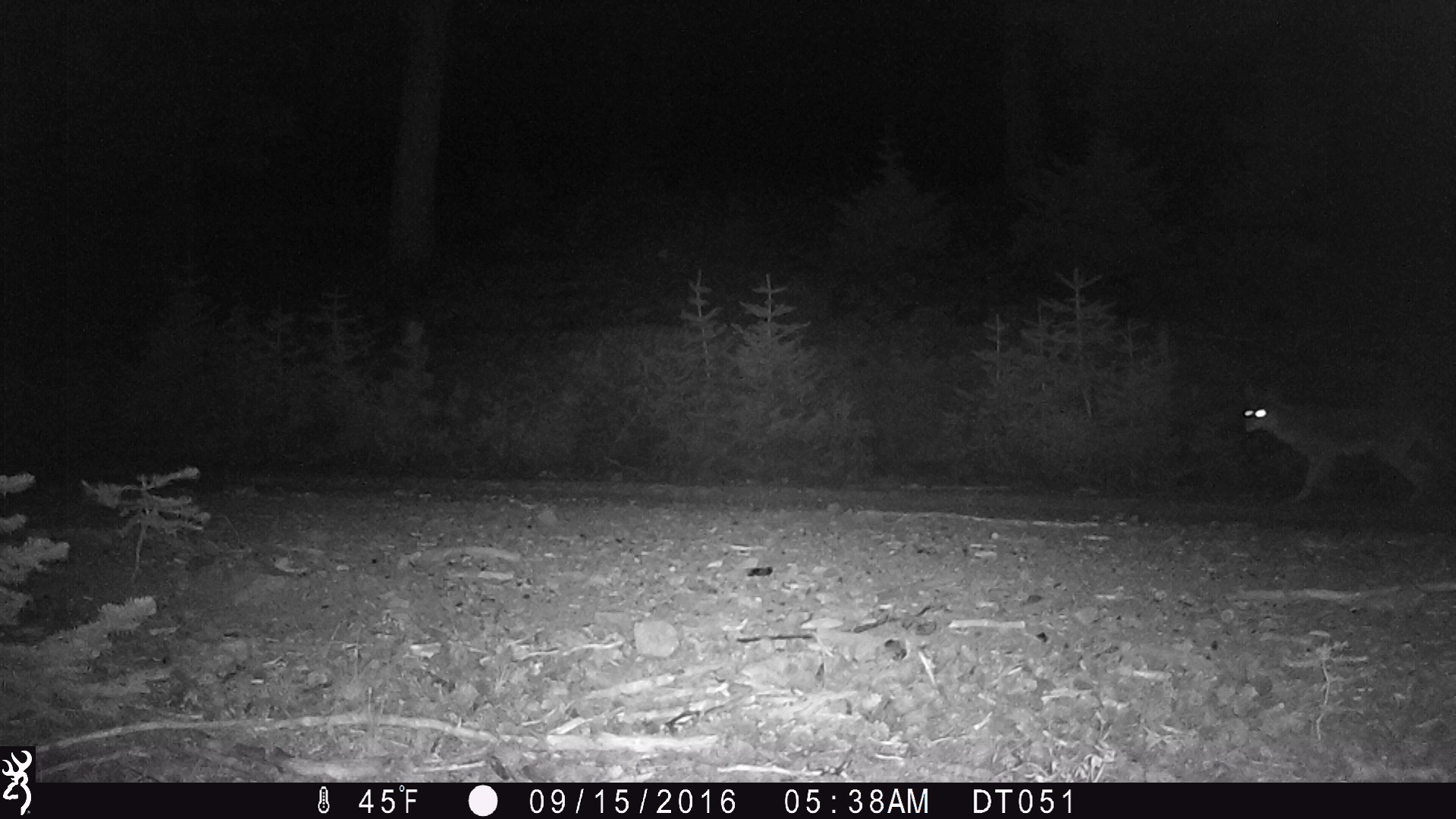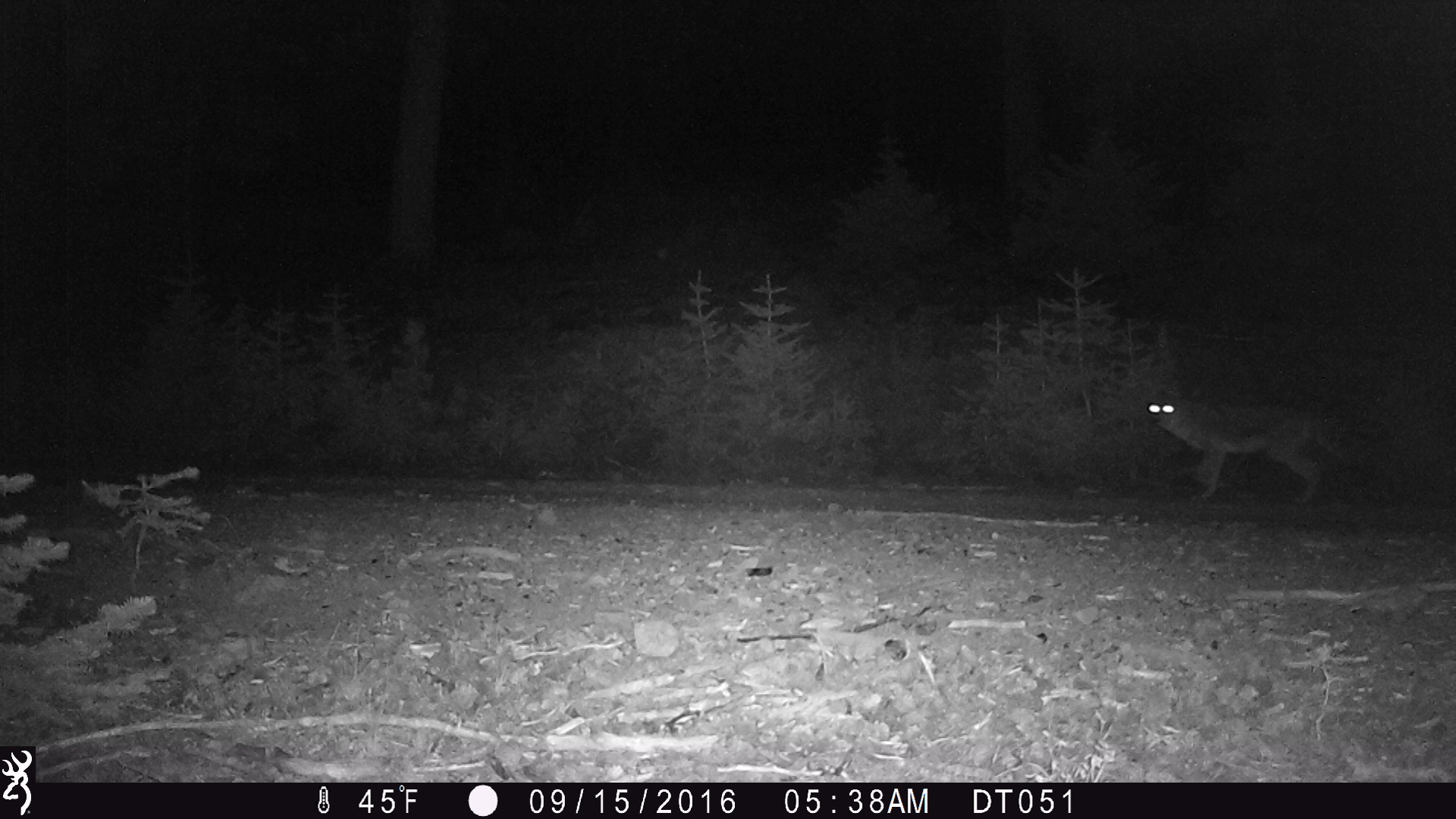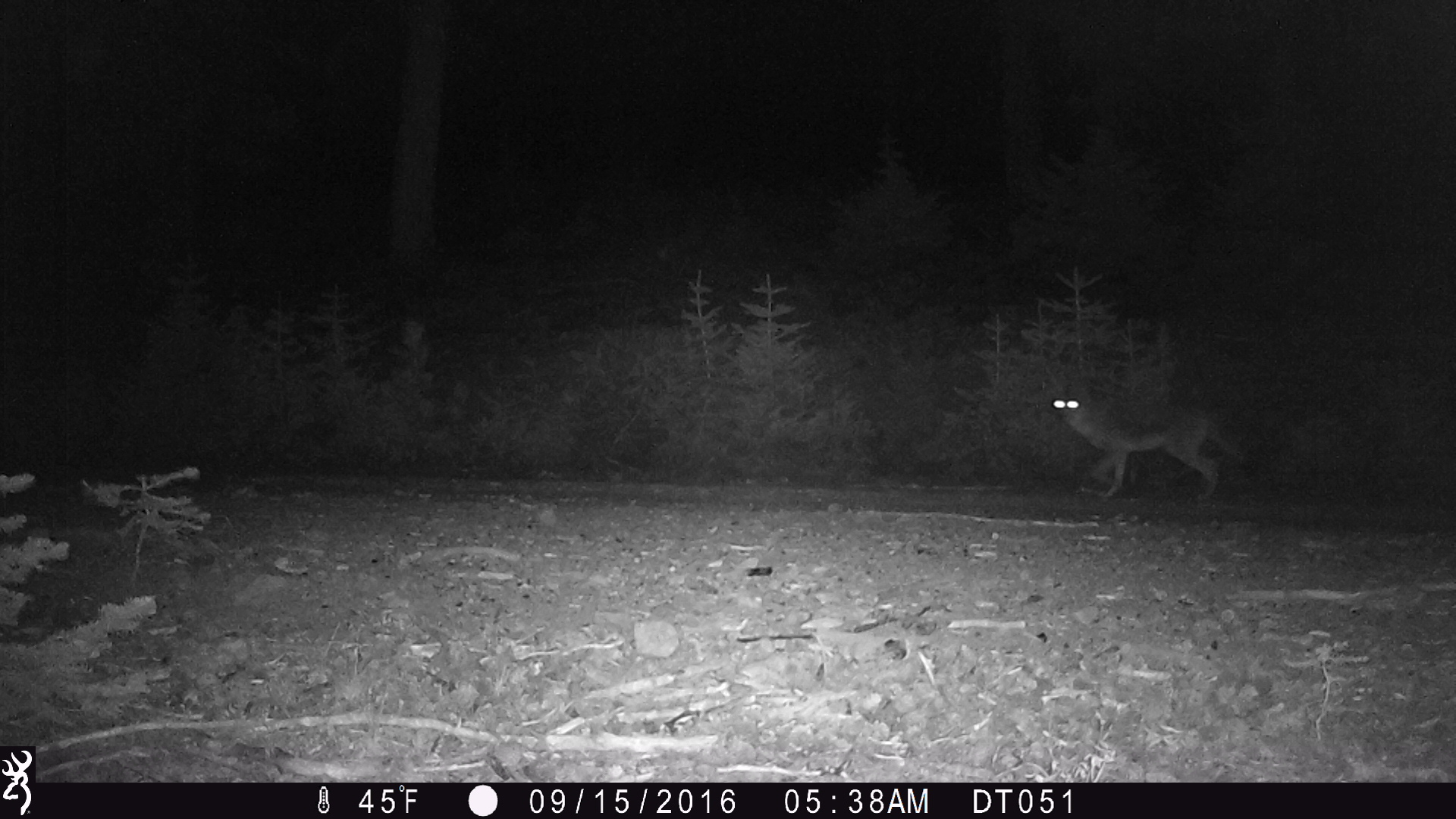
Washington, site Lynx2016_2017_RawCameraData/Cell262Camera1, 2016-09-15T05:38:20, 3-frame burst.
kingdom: Animalia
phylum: Chordata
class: Mammalia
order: Carnivora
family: Canidae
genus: Canis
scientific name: Canis latrans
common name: coyote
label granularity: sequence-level